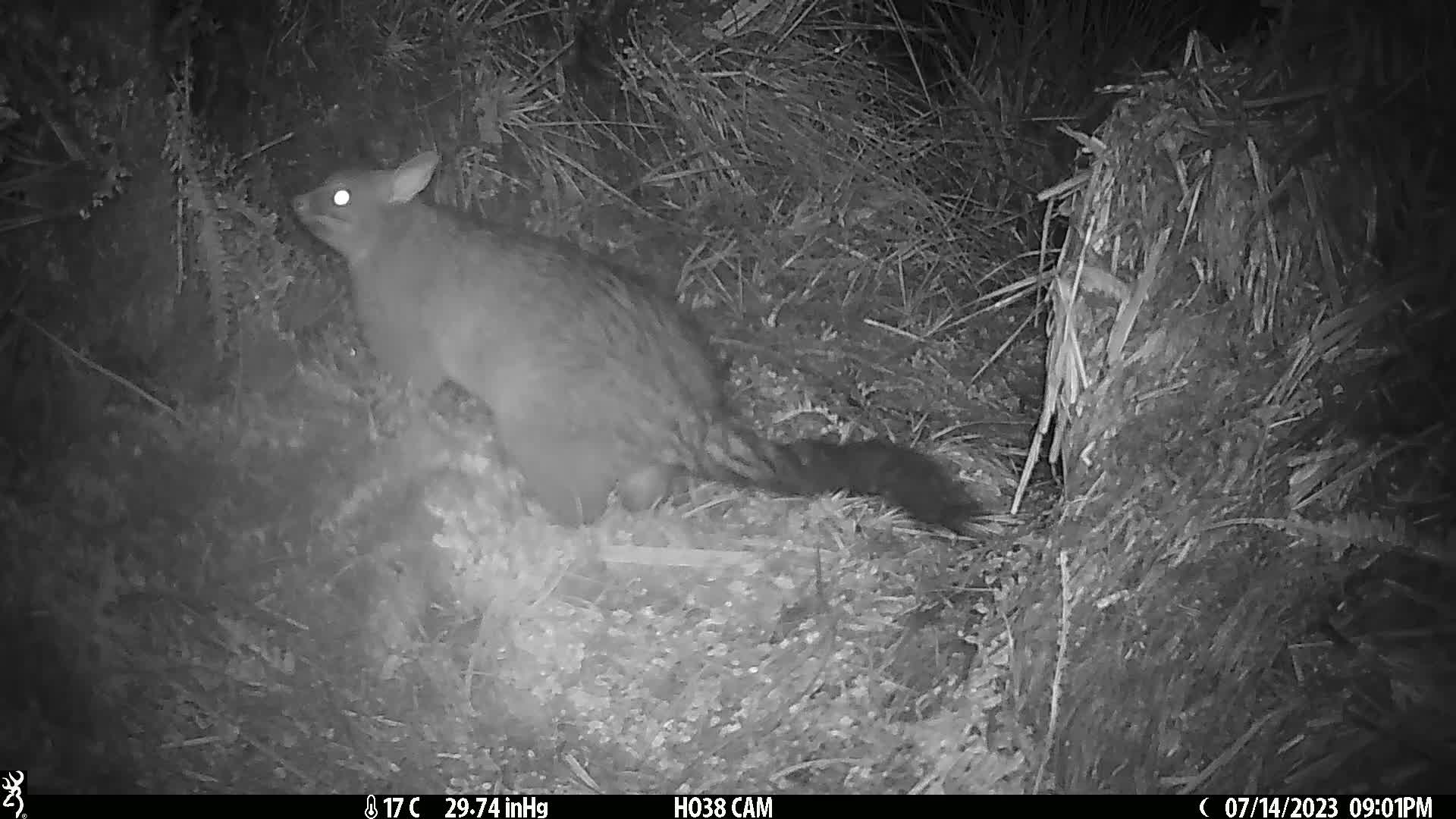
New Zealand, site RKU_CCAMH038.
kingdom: Animalia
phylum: Chordata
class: Mammalia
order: Diprotodontia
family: Phalangeridae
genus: Trichosurus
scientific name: Trichosurus vulpecula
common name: common brushtail possum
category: possum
Possum (common brushtail possum) (Trichosurus vulpecula).